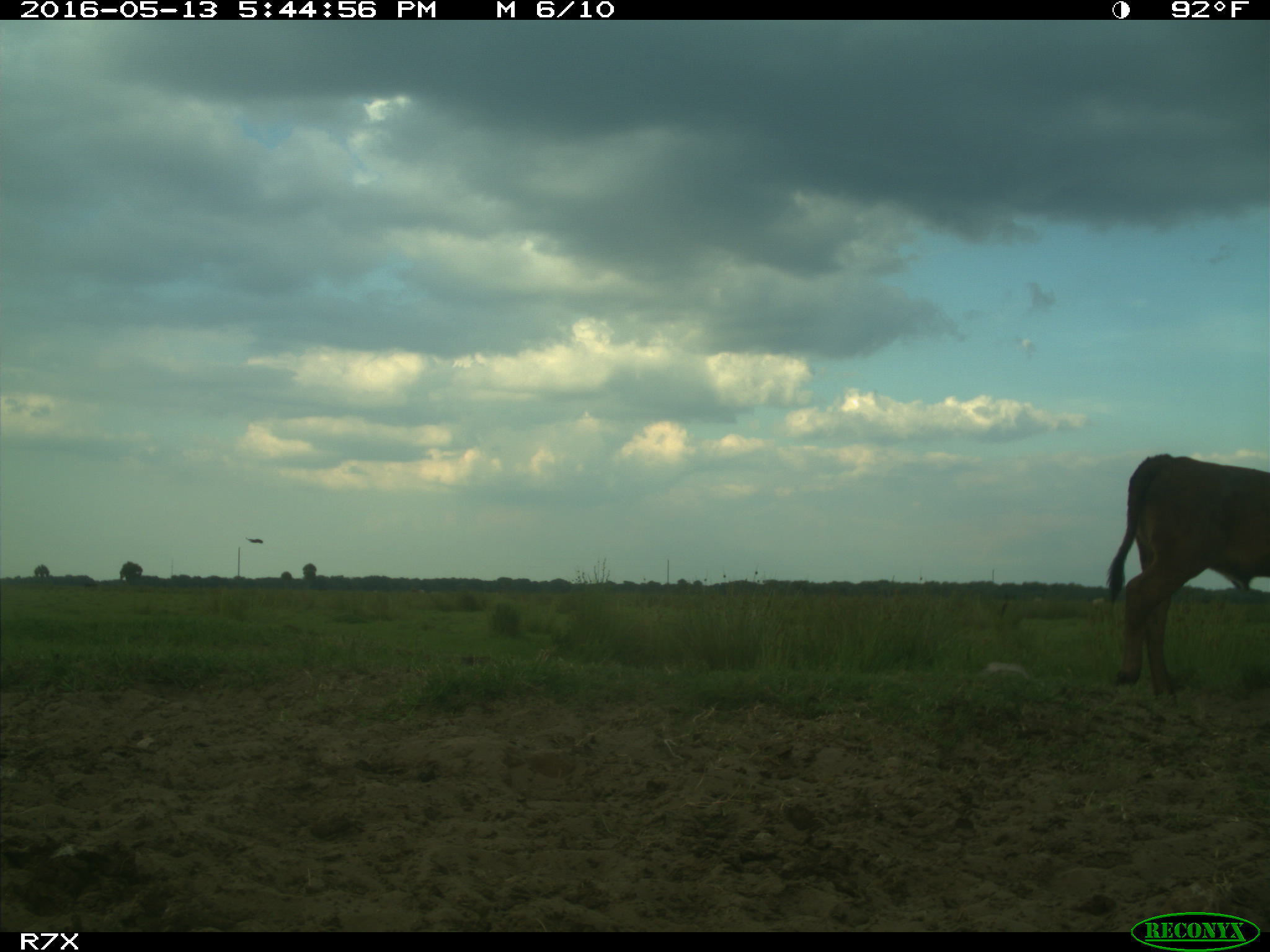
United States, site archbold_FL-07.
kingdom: Animalia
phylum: Chordata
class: Mammalia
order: Artiodactyla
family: Bovidae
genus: Bos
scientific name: Bos taurus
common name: domestic cow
Bos taurus (domestic cow).